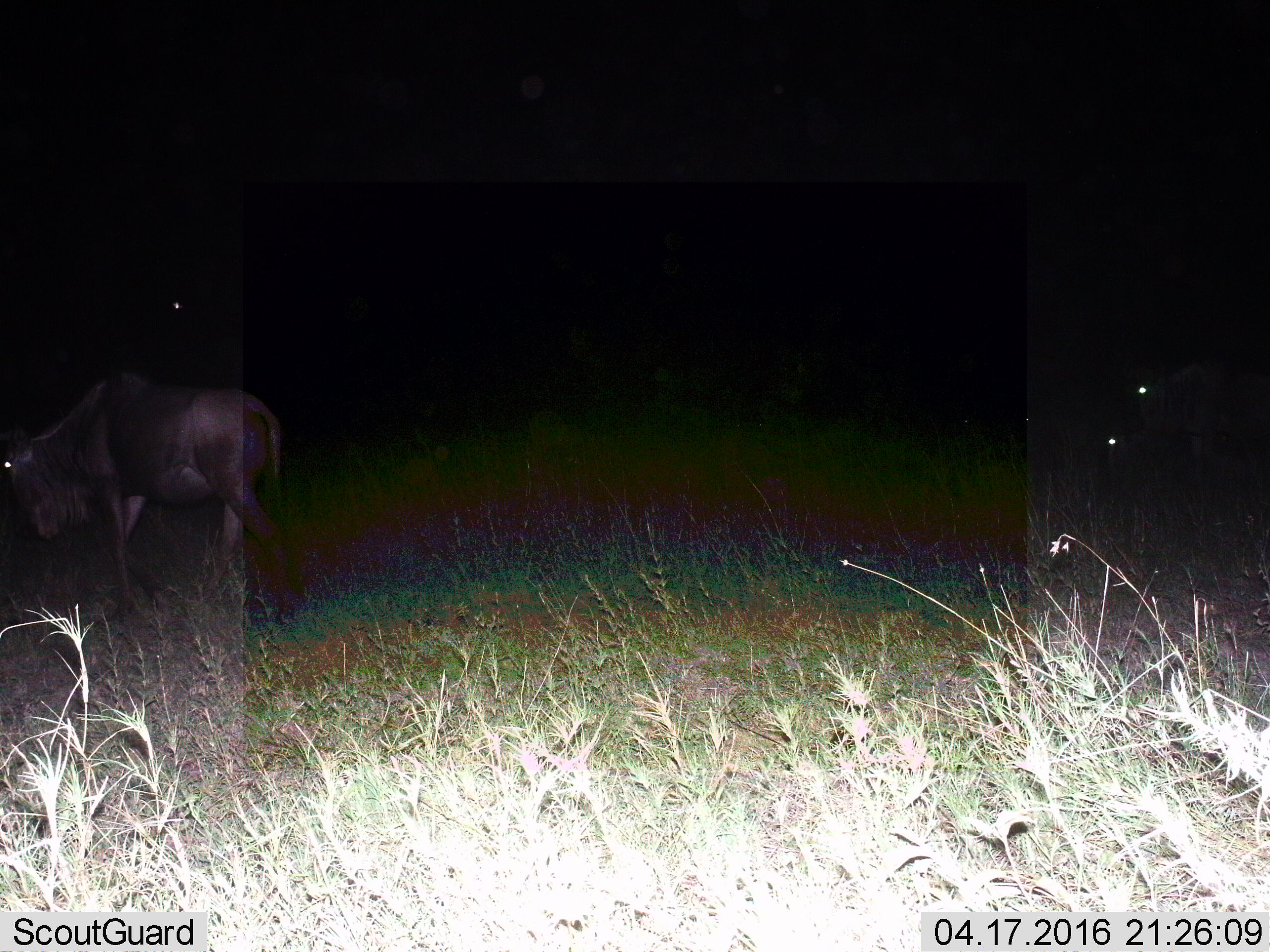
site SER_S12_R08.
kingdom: Animalia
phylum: Chordata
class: Mammalia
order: Artiodactyla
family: Bovidae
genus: Connochaetes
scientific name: Connochaetes taurinus taurinus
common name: blue wildebeest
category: wildebeestblue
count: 2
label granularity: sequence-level